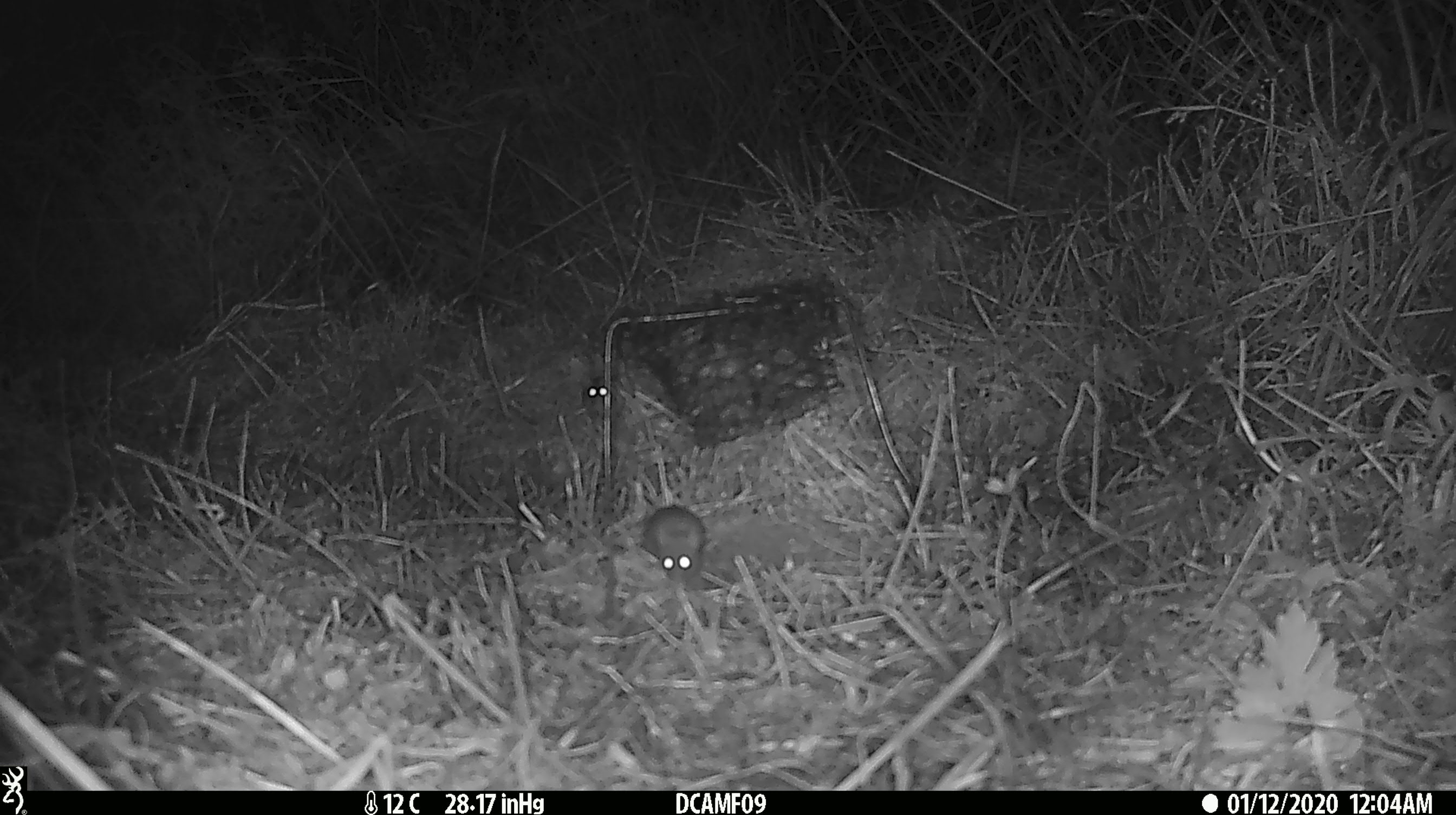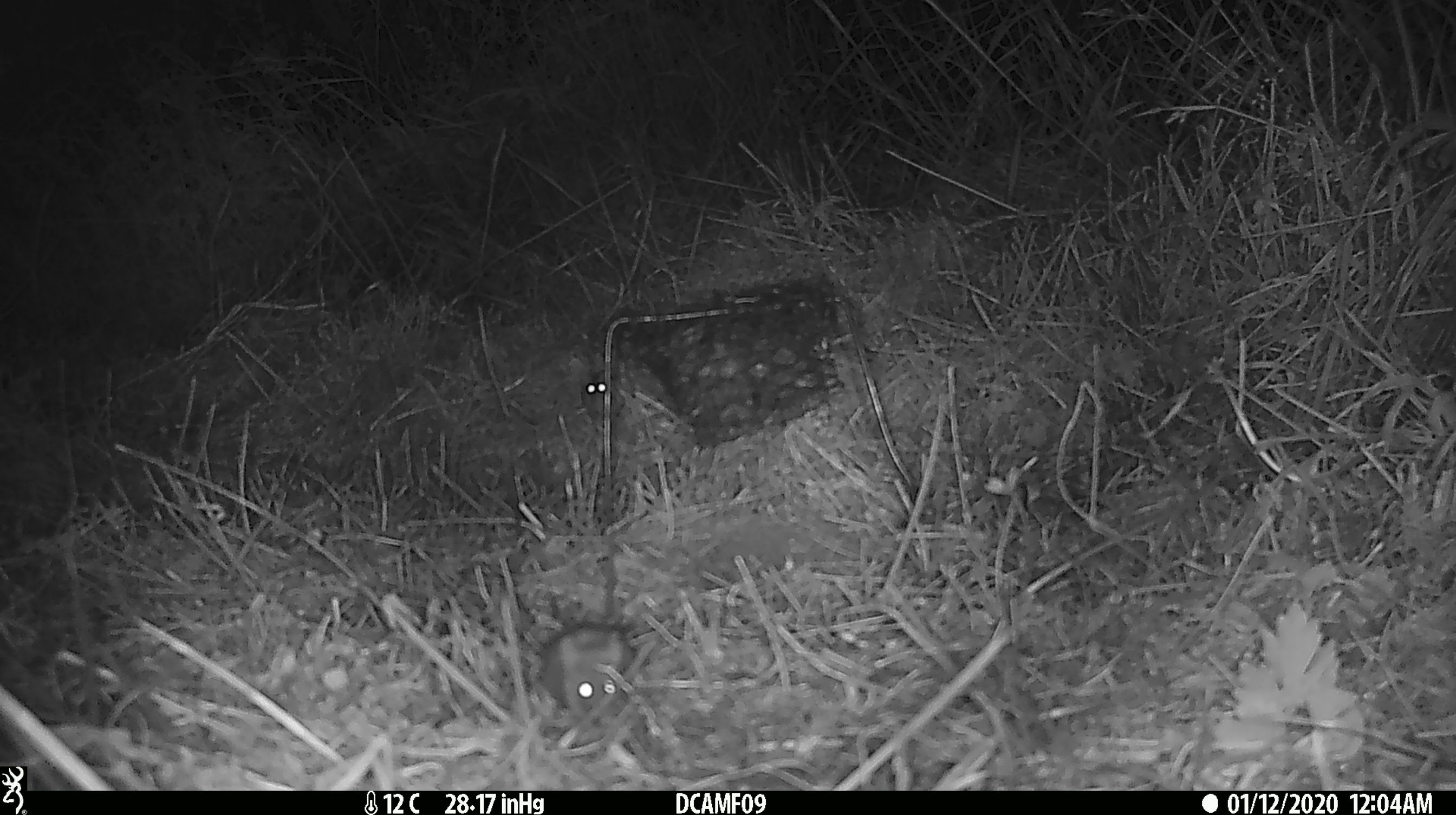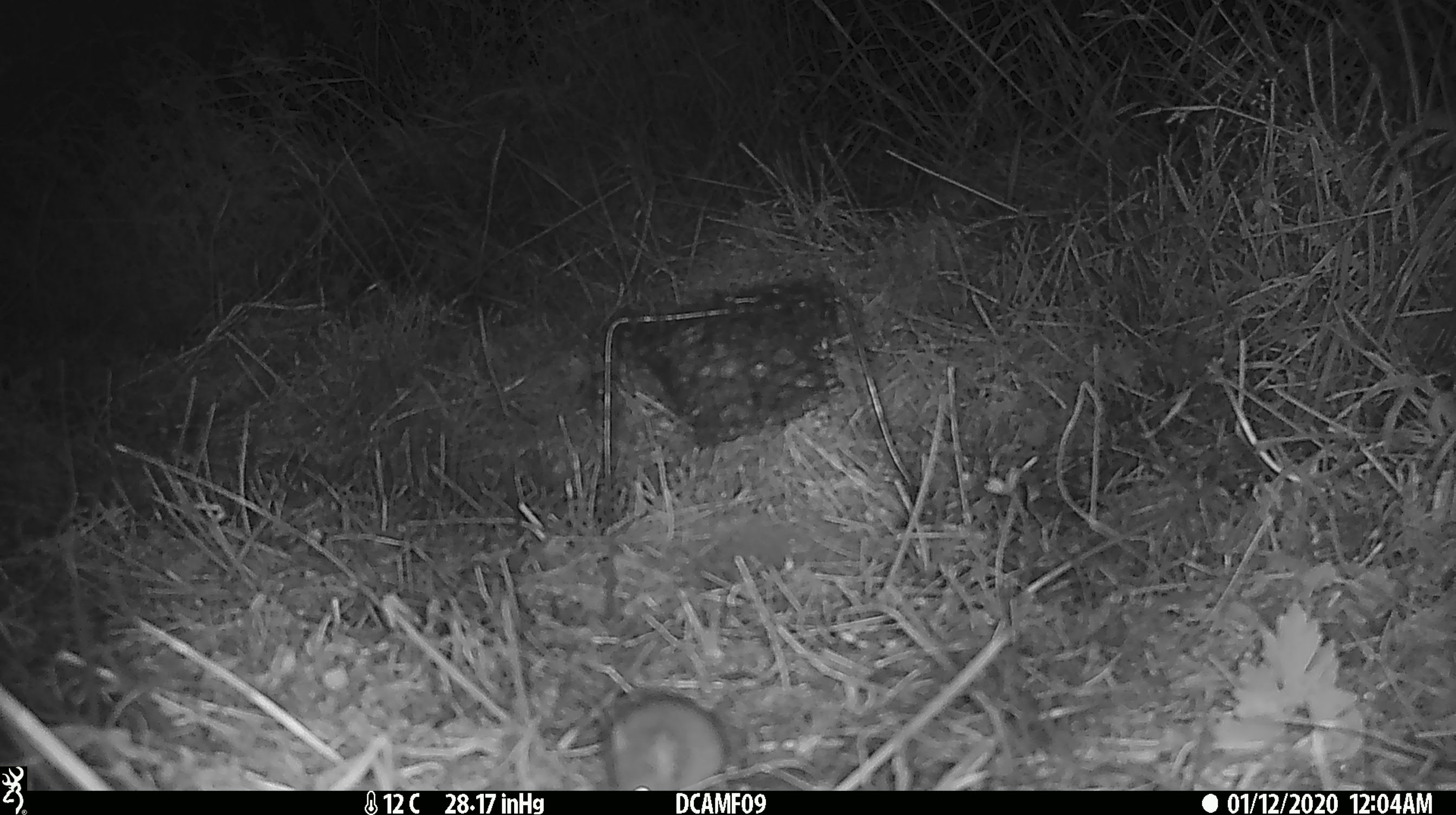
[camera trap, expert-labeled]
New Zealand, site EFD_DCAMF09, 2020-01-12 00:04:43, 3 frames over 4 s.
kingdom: Animalia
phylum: Chordata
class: Mammalia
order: Rodentia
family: Muridae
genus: Mus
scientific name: Mus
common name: mouse